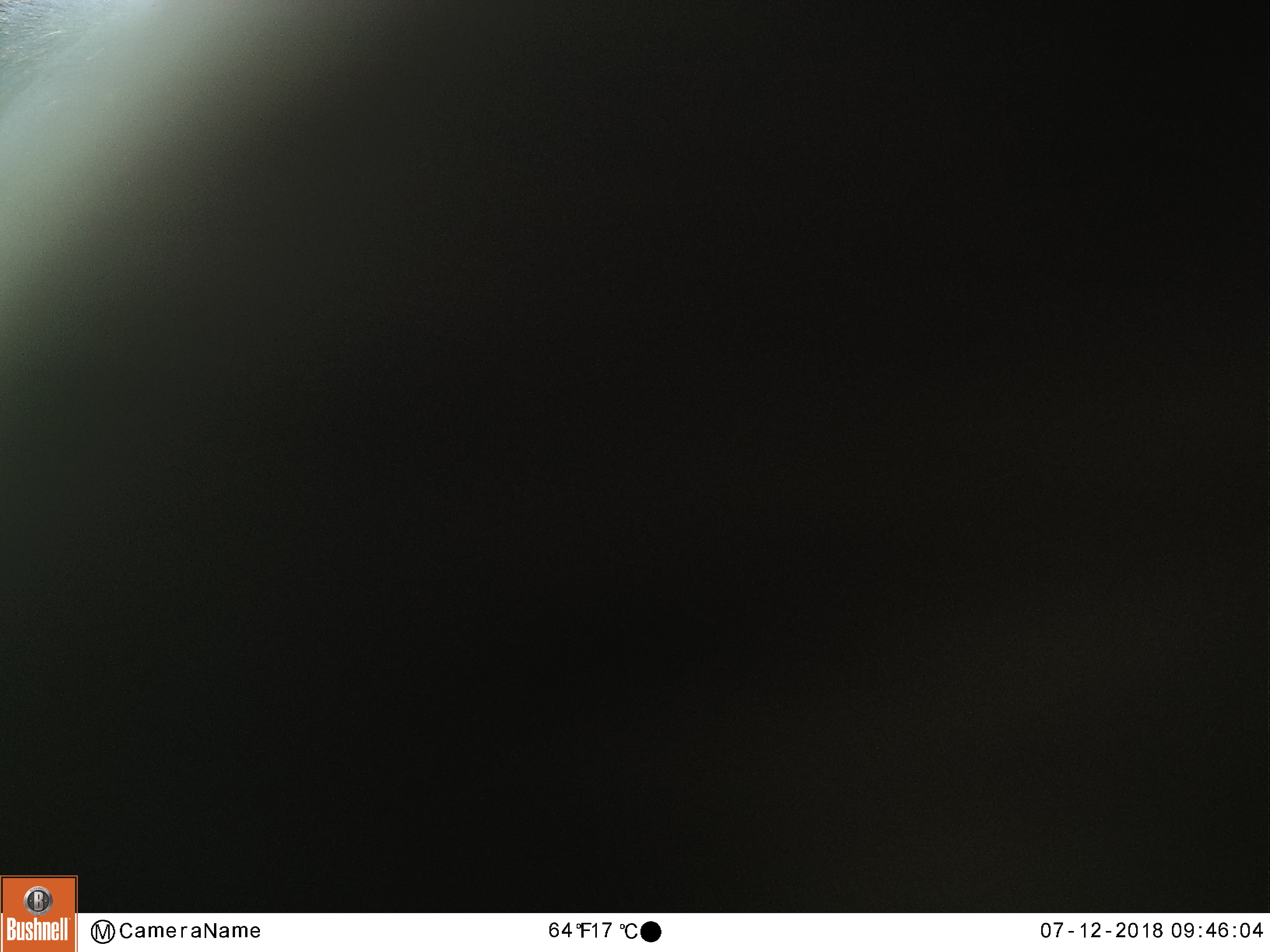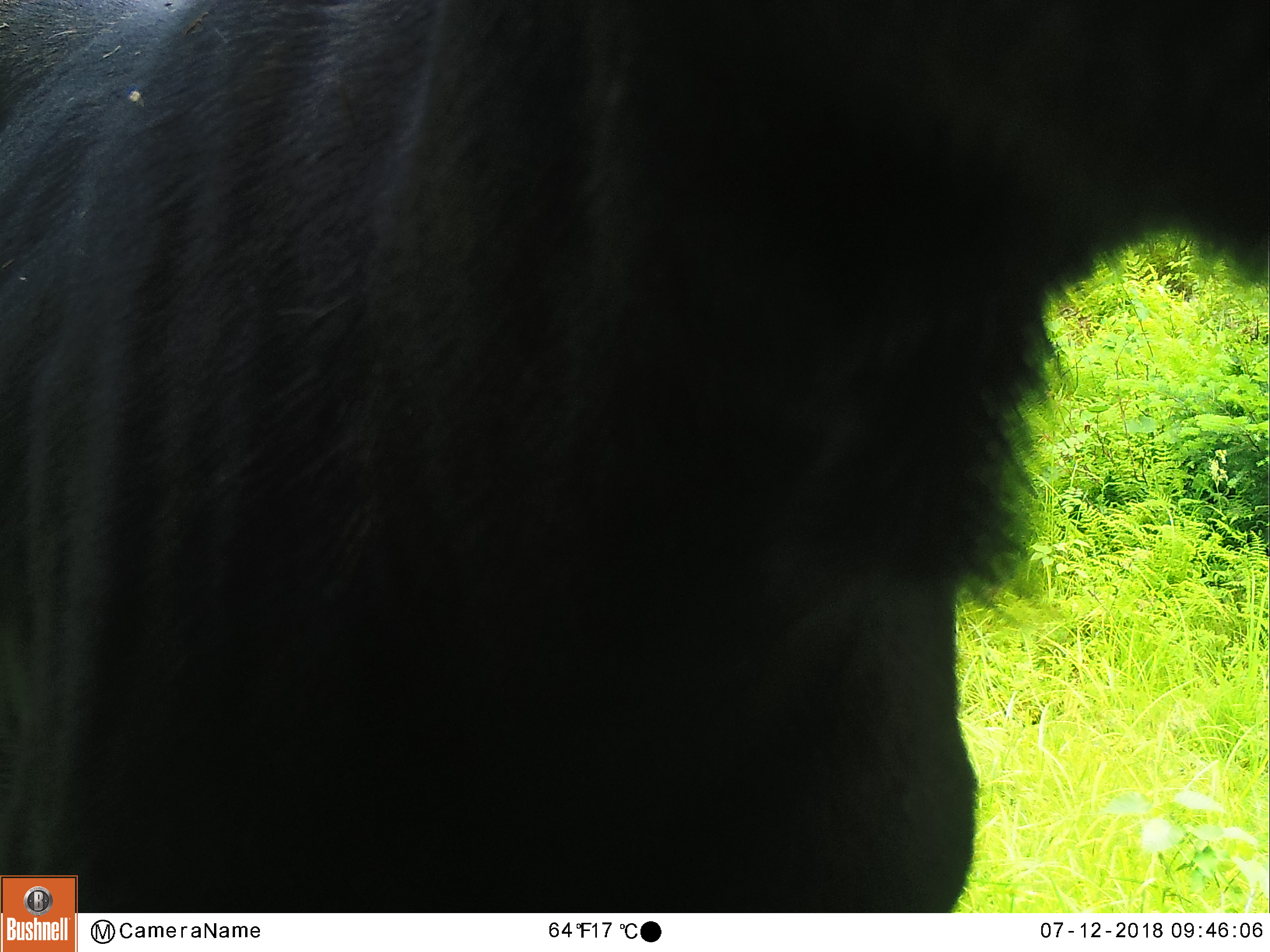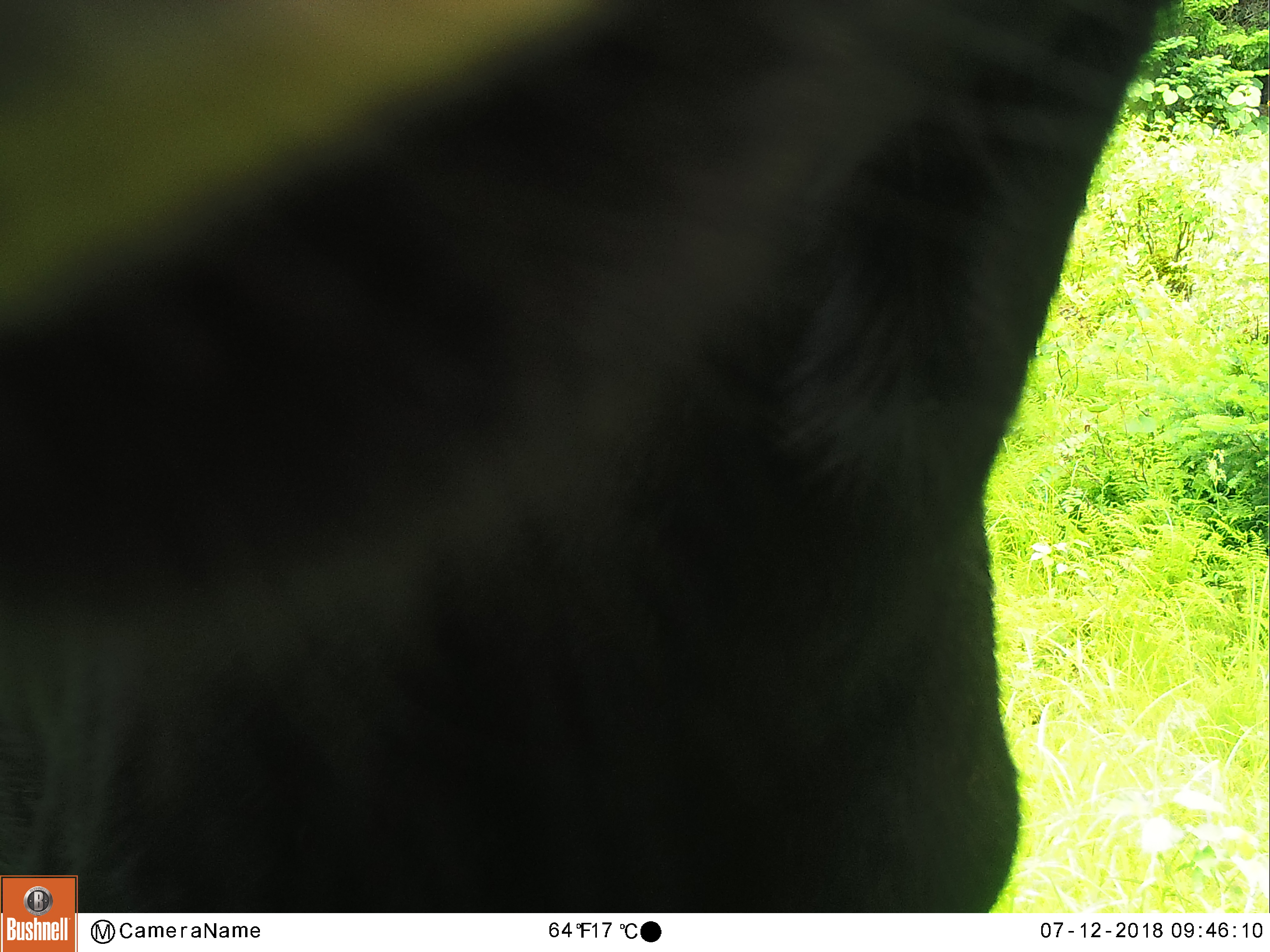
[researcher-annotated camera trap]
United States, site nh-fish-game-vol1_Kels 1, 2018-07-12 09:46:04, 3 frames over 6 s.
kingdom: Animalia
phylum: Chordata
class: Mammalia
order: Artiodactyla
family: Cervidae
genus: Alces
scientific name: Alces alces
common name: moose